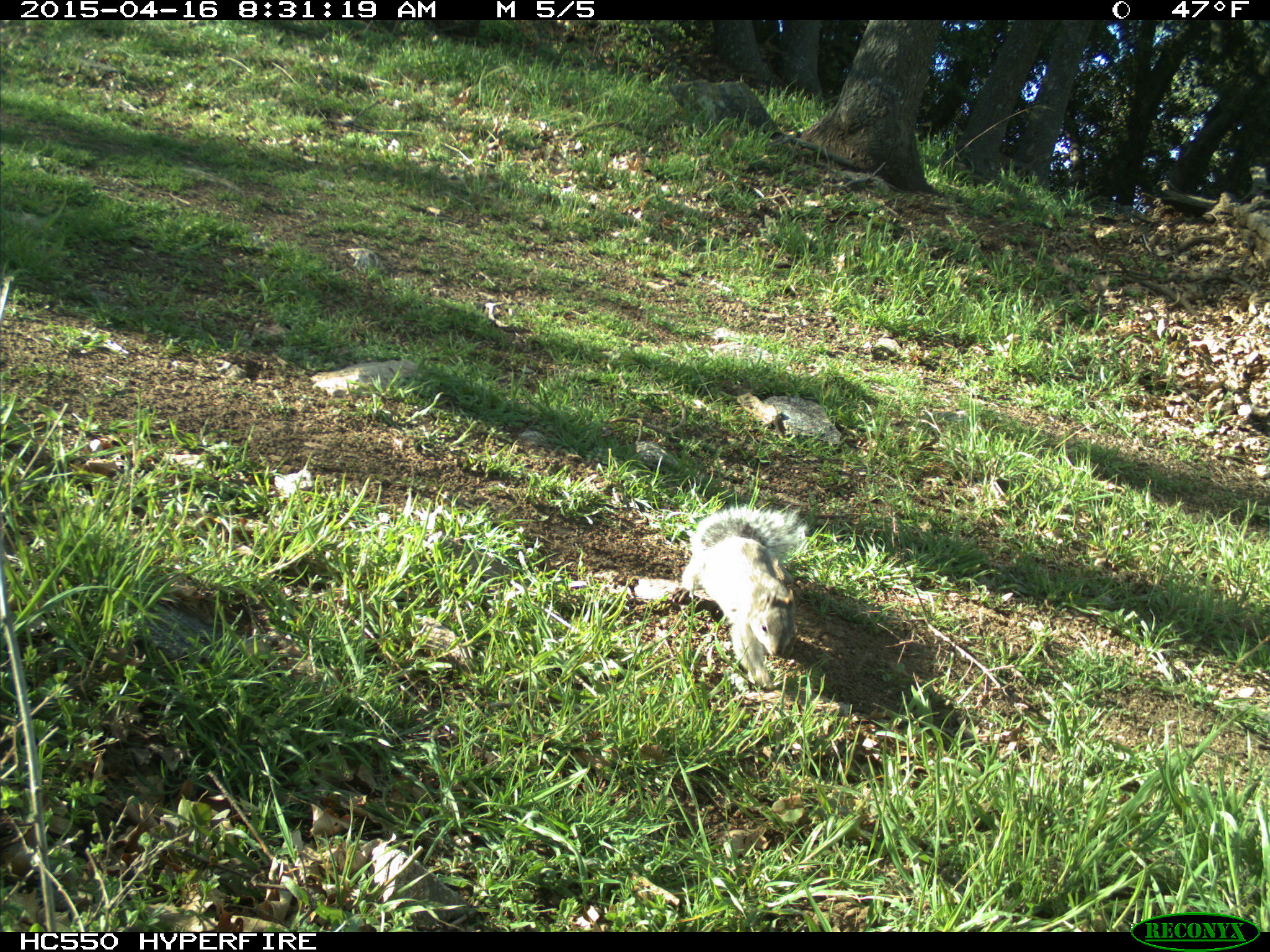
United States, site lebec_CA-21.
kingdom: Animalia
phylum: Chordata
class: Mammalia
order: Rodentia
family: Sciuridae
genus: Sciurus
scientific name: Sciurus carolinensis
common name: eastern gray squirrel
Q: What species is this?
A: Sciurus carolinensis (eastern gray squirrel).